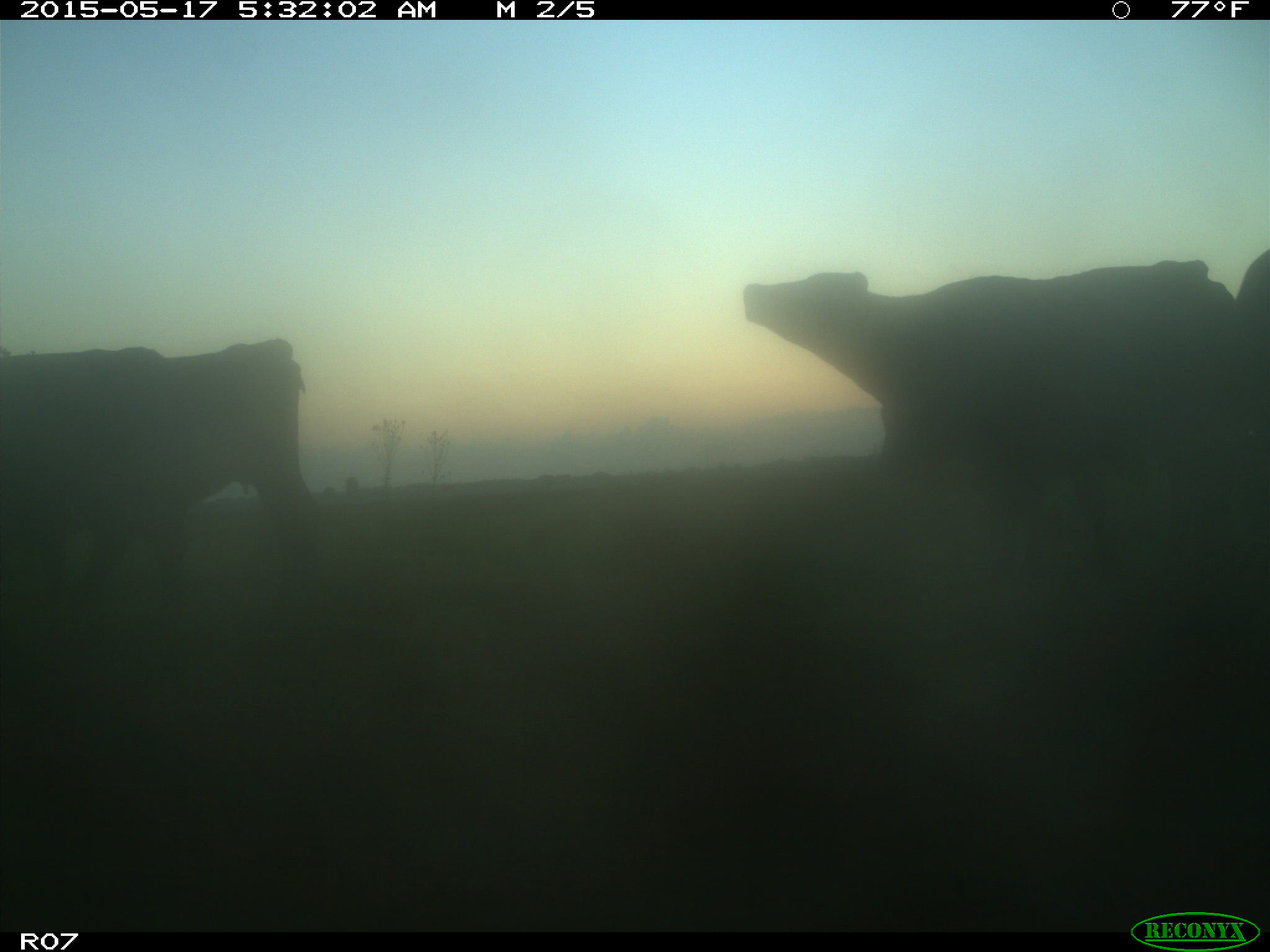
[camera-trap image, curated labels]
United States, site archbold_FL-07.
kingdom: Animalia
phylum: Chordata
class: Mammalia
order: Artiodactyla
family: Bovidae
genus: Bos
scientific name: Bos taurus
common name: domestic cow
Bos taurus (domestic cow).